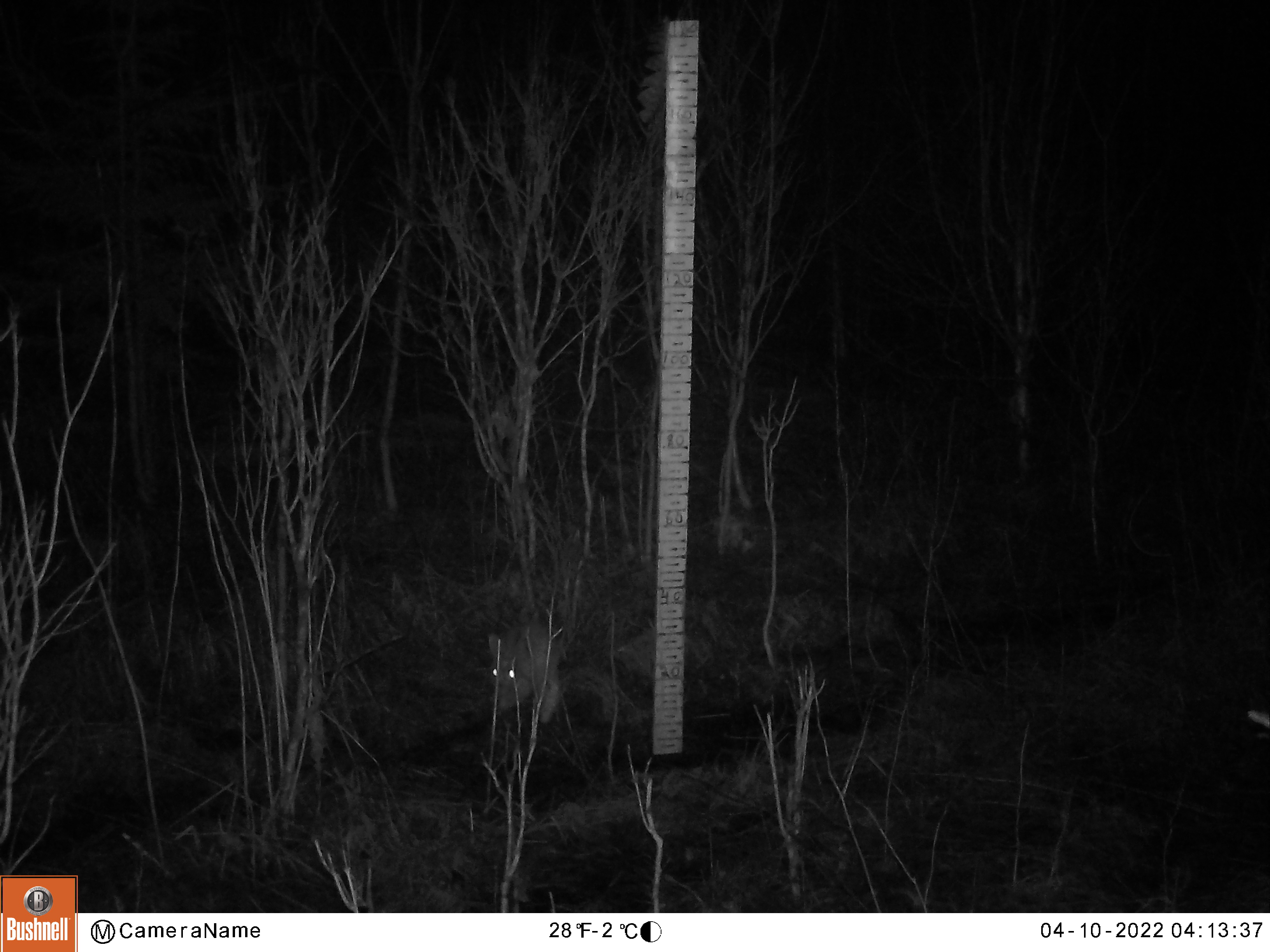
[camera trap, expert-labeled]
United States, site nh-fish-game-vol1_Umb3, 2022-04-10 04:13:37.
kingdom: Animalia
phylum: Chordata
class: Mammalia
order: Carnivora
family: Canidae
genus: Canis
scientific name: Canis latrans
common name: coyote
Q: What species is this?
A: Coyote (Canis latrans).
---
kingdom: Animalia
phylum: Chordata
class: Mammalia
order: Lagomorpha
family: Leporidae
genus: Lepus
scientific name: Lepus americanus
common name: snowshoe hare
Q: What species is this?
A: Snowshoe hare (Lepus americanus).